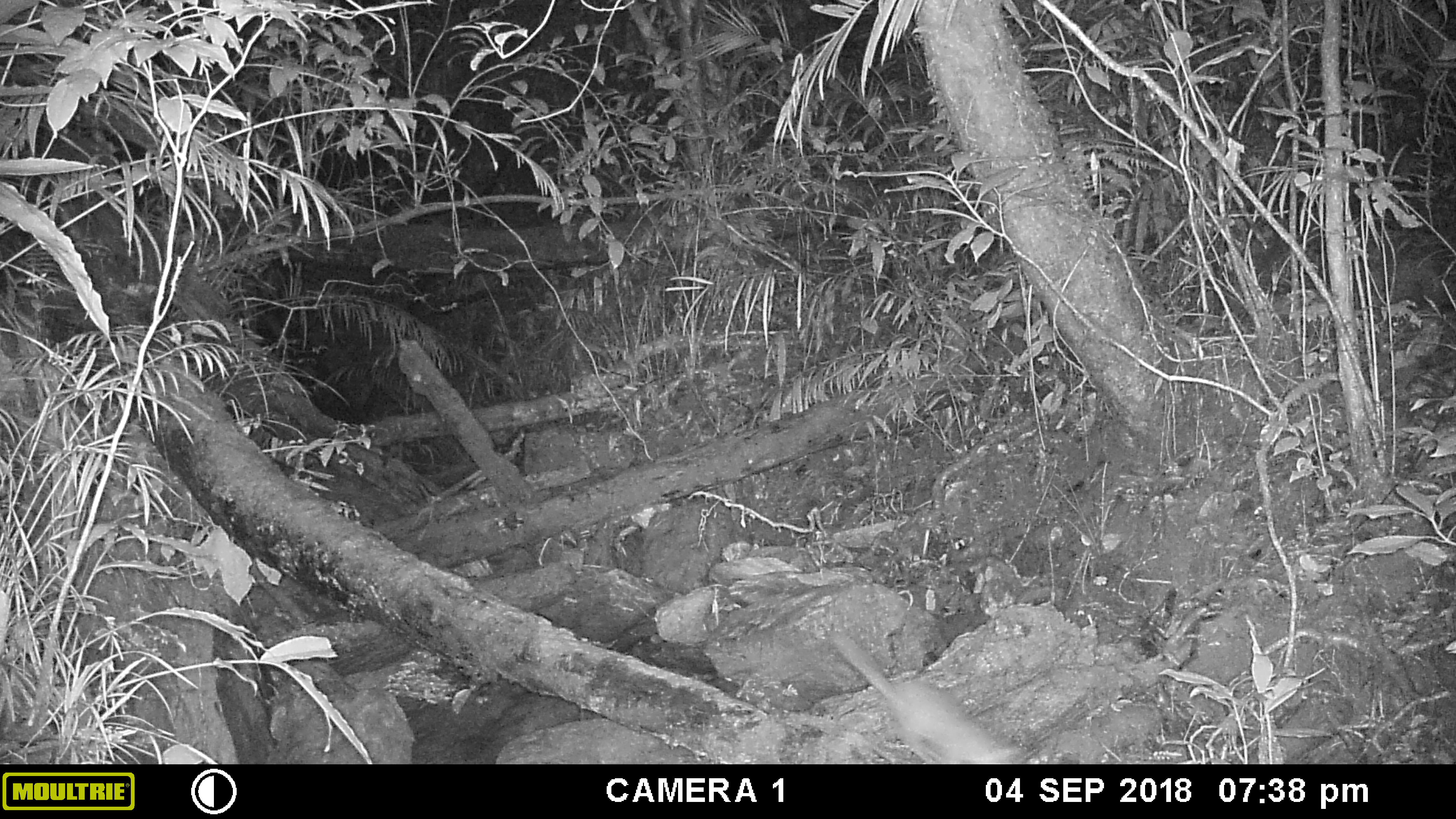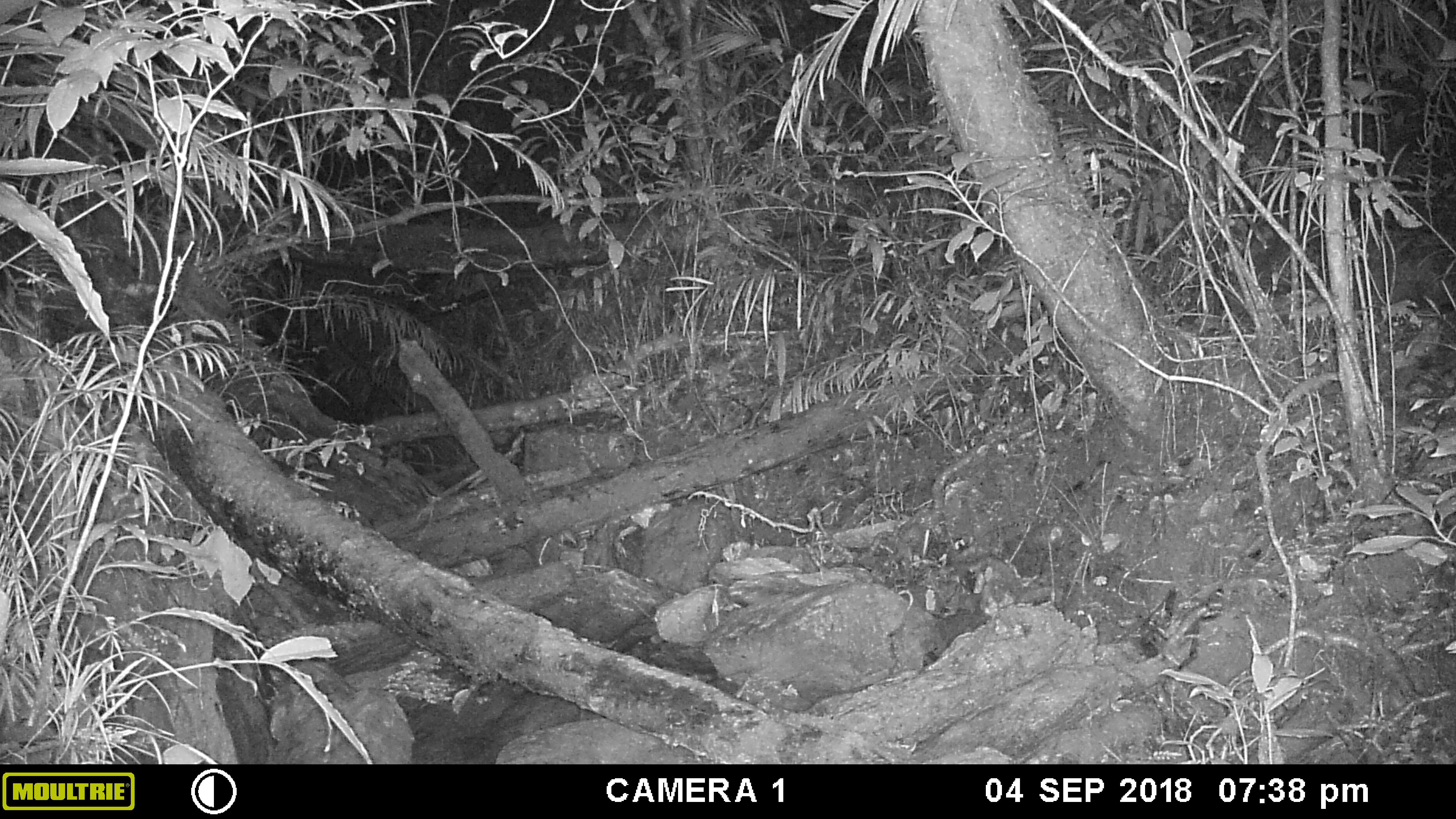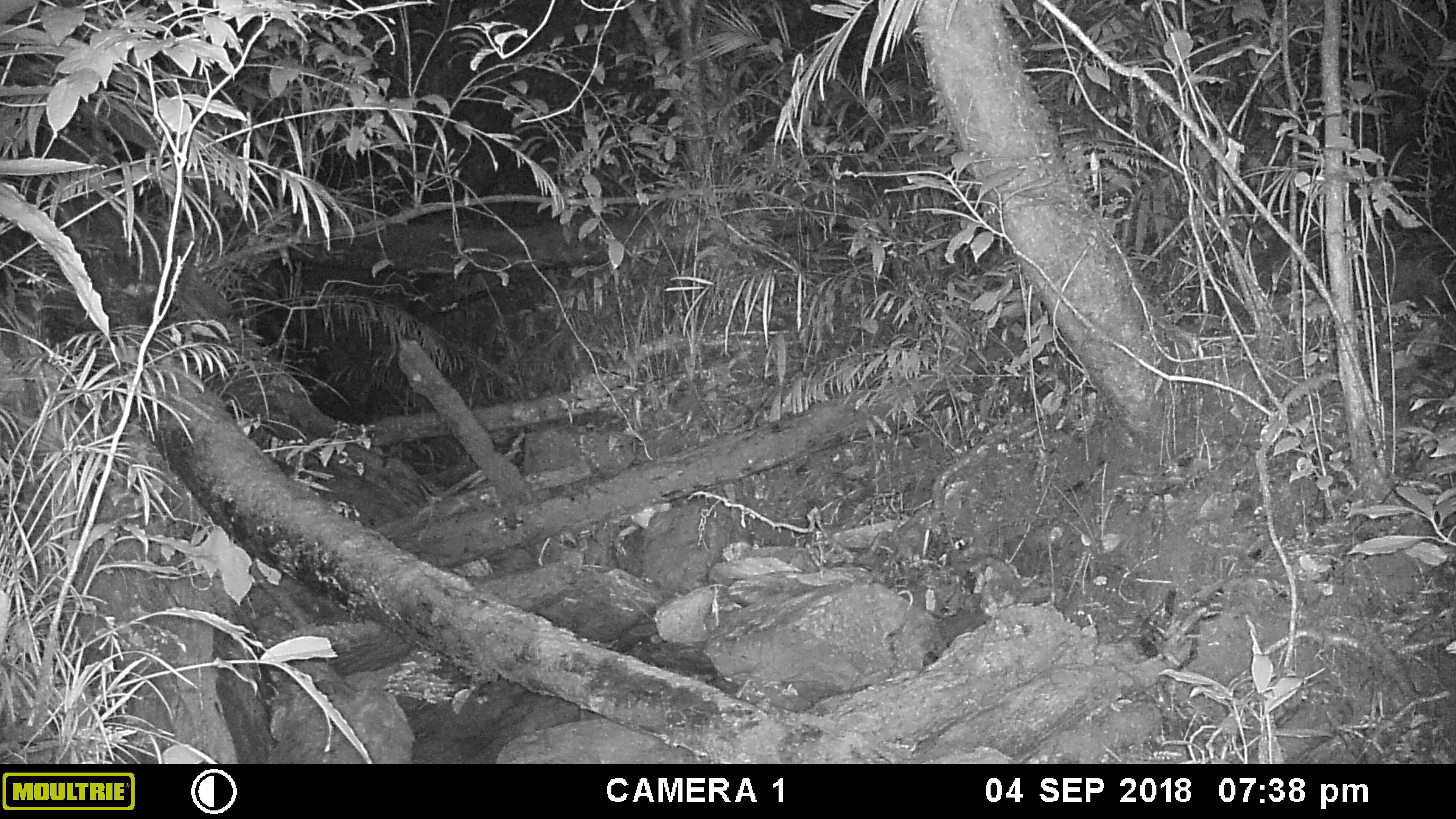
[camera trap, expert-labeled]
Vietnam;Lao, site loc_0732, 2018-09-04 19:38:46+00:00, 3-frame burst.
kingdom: Animalia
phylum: Chordata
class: Mammalia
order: Carnivora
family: Mustelidae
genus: Melogale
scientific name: Melogale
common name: ferret badger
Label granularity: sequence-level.